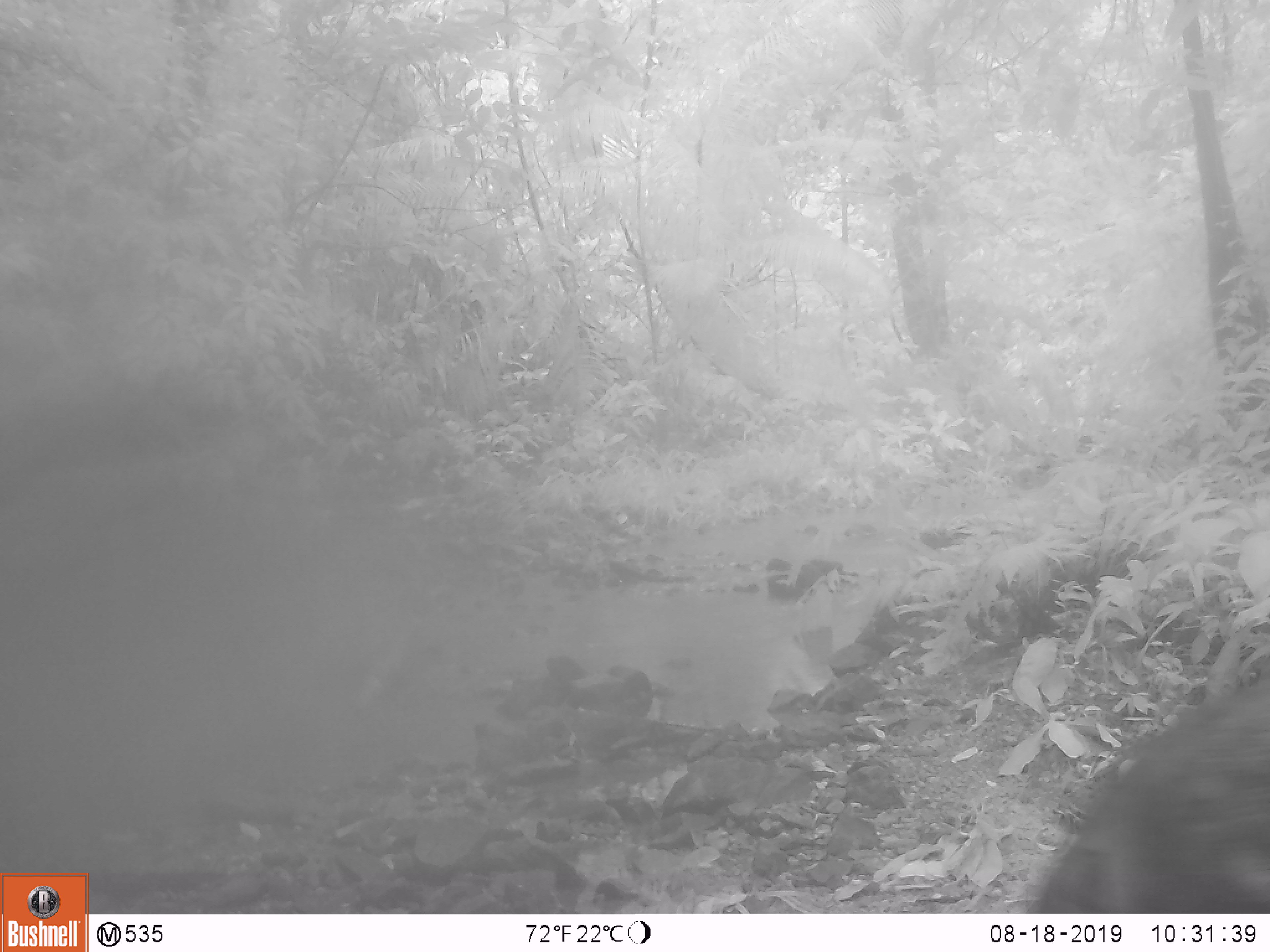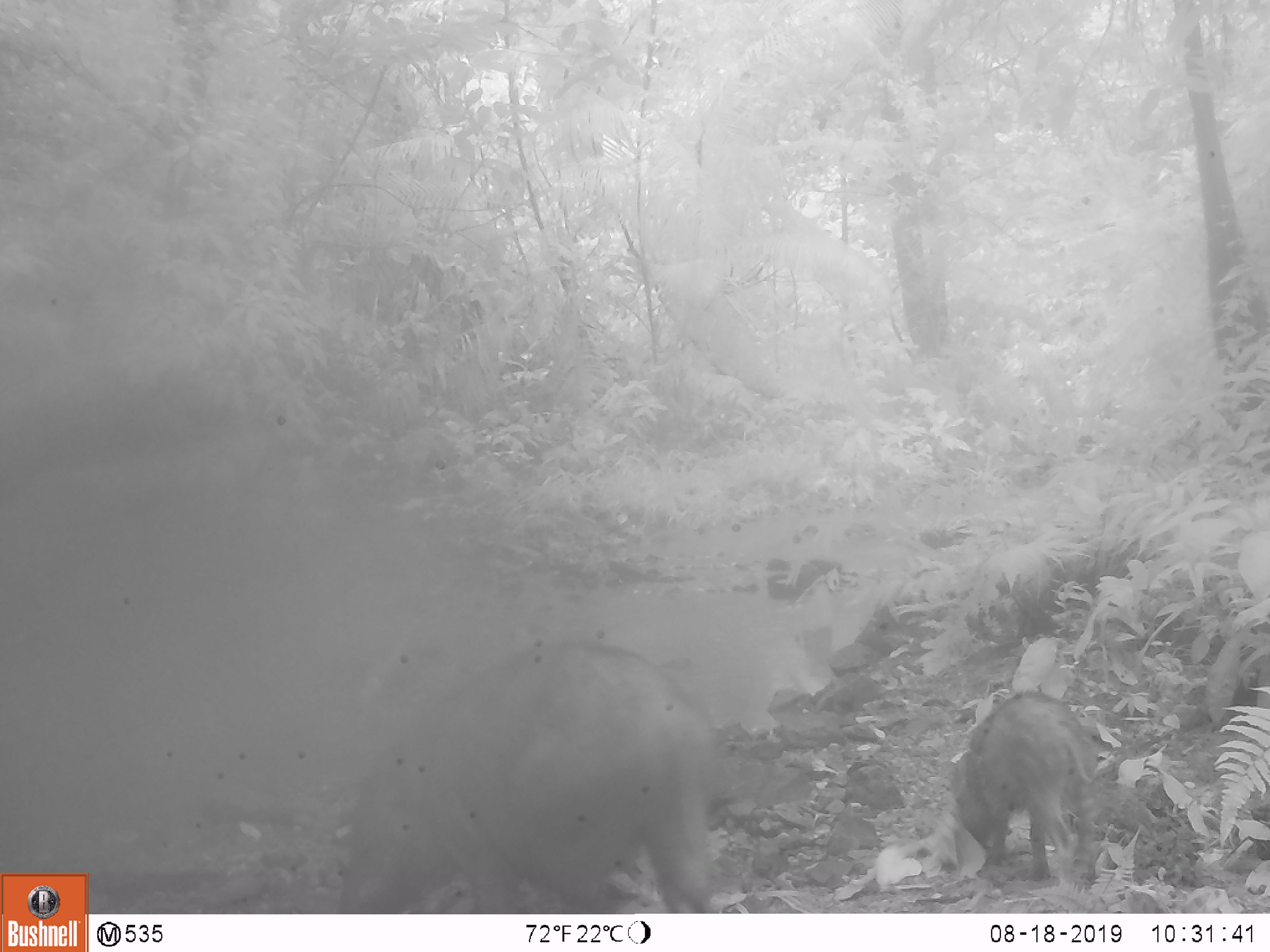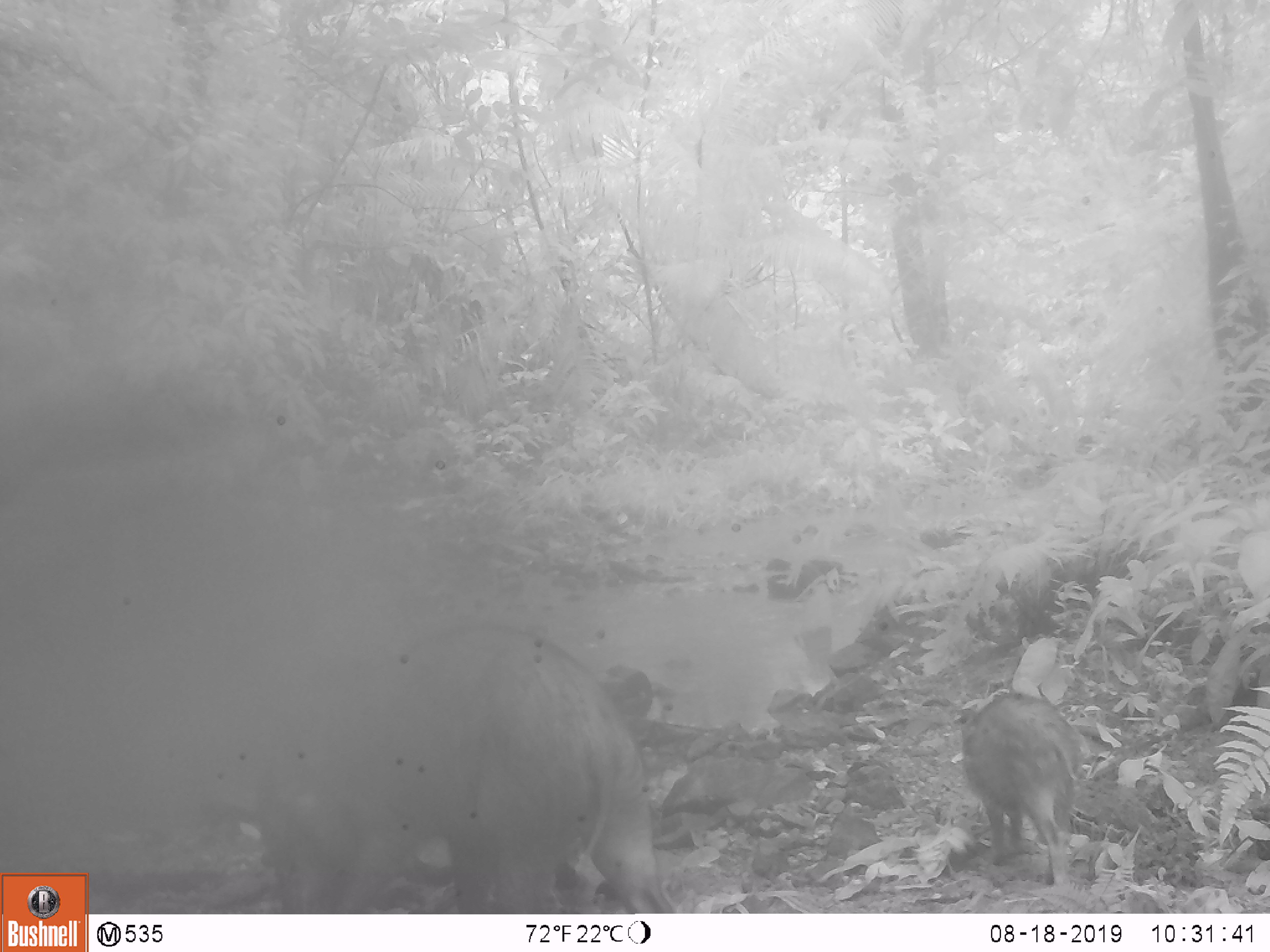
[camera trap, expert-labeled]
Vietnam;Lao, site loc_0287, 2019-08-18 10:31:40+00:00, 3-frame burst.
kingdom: Animalia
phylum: Chordata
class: Mammalia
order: Artiodactyla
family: Suidae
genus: Sus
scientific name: Sus scrofa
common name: eurasian wild pig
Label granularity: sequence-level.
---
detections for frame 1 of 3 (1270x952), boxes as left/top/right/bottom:
eurasian wild pig: 1027/676/1270/913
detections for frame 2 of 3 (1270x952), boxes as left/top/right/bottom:
eurasian wild pig: 343/640/716/913; 950/690/1100/881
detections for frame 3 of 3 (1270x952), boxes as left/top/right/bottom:
eurasian wild pig: 258/622/672/913; 961/691/1085/885